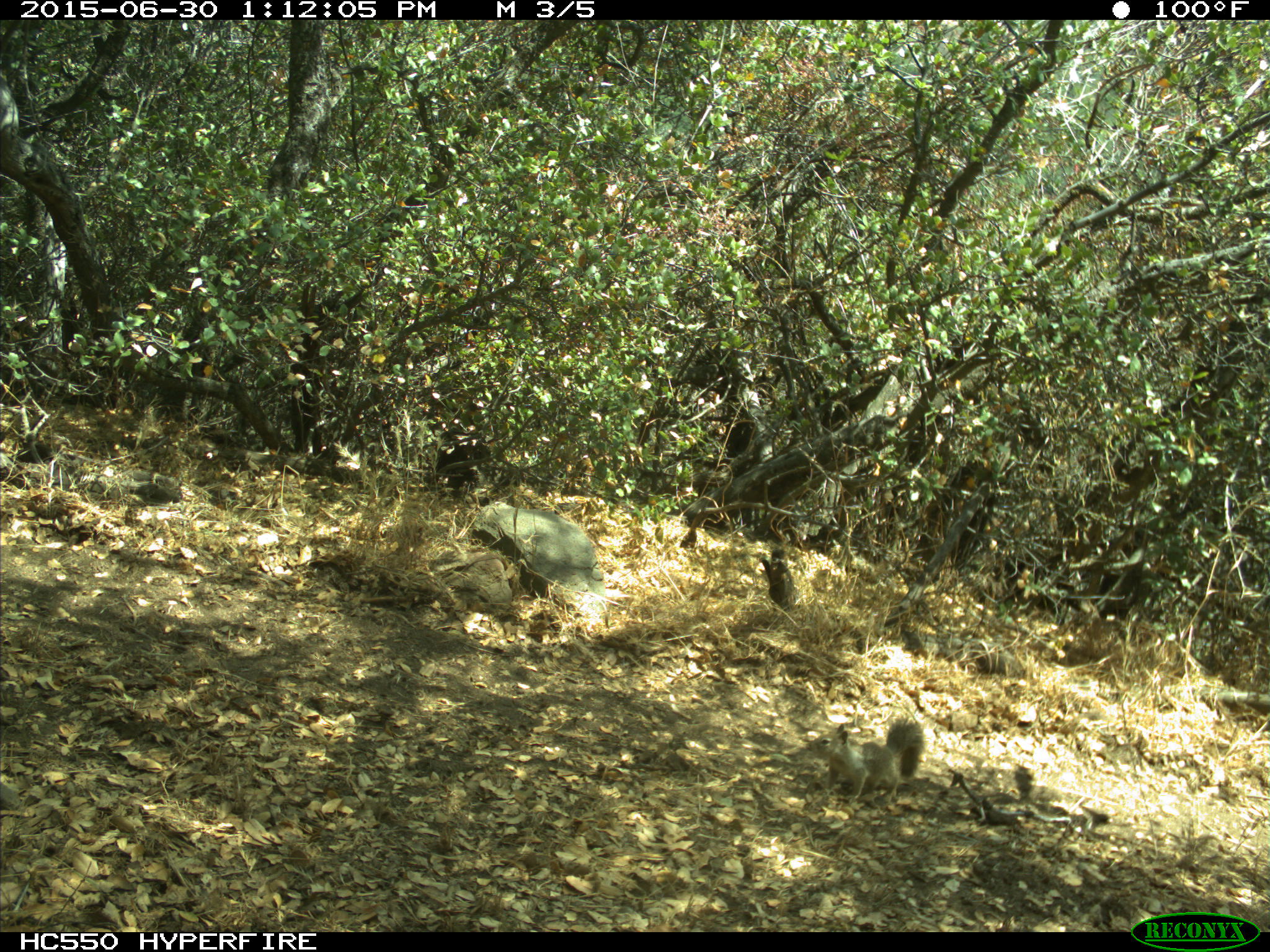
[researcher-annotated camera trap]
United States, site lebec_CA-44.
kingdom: Animalia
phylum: Chordata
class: Mammalia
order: Rodentia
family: Sciuridae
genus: Otospermophilus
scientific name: Otospermophilus beecheyi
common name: california ground squirrel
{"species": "Otospermophilus beecheyi (california ground squirrel)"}